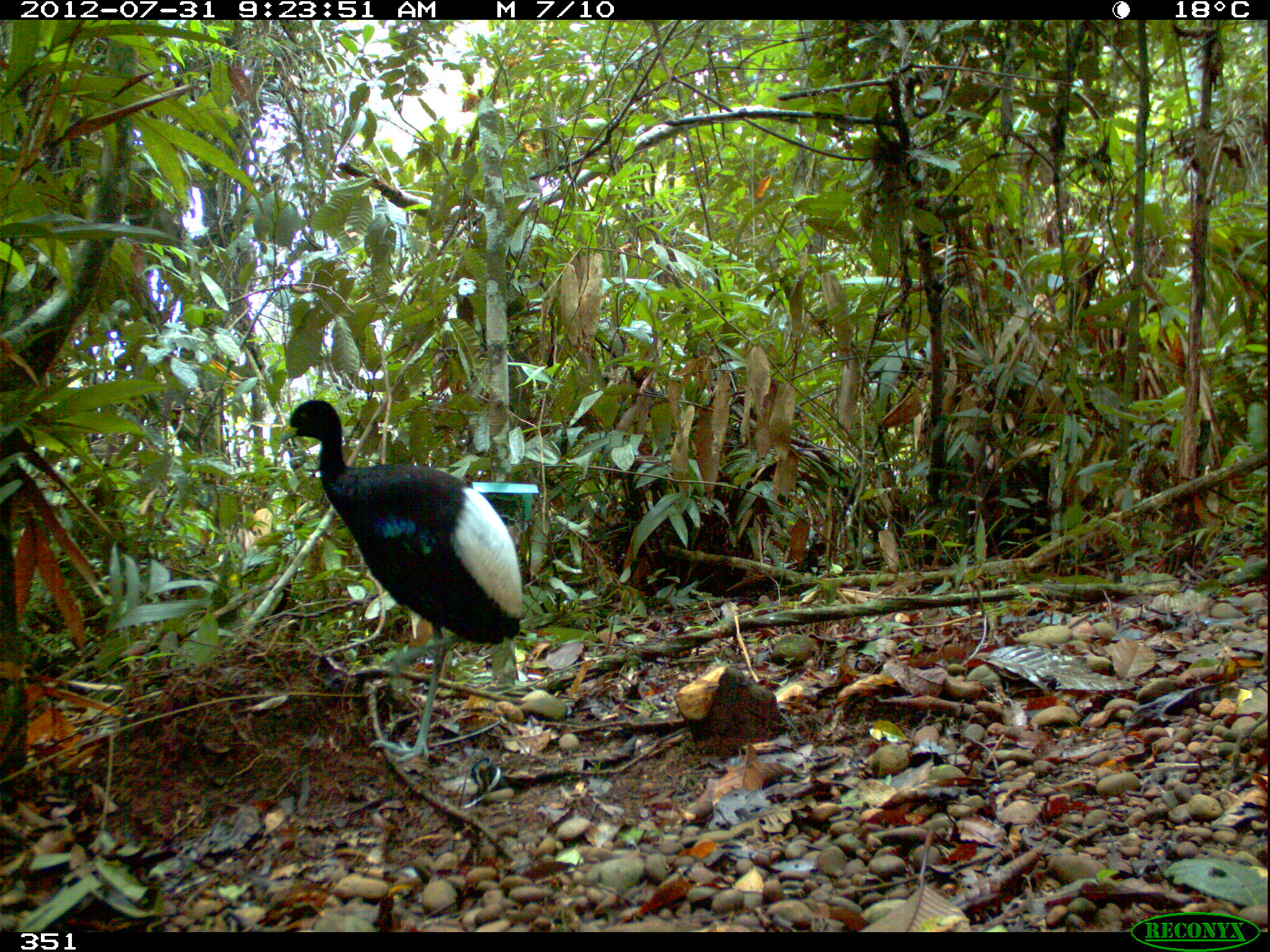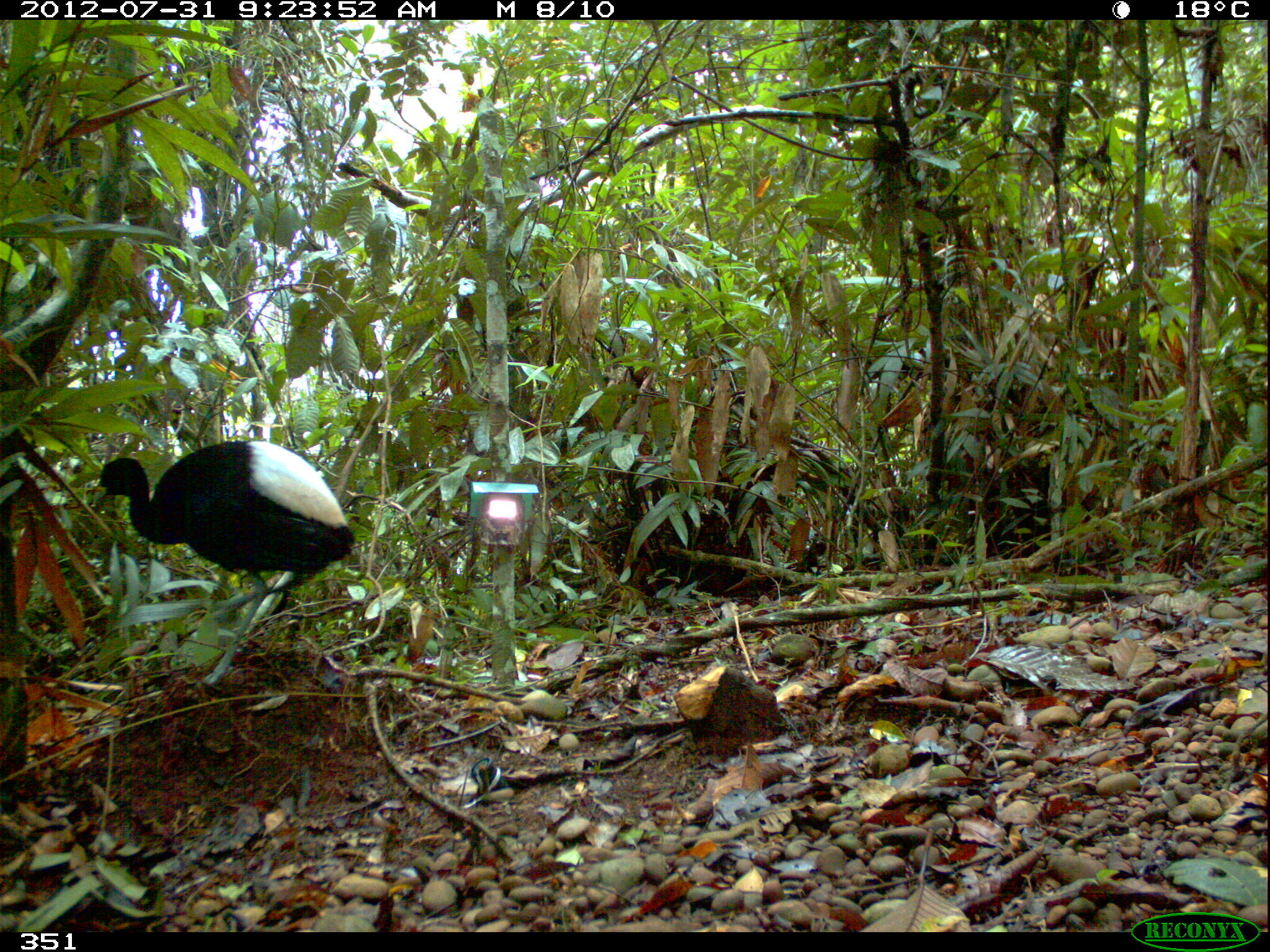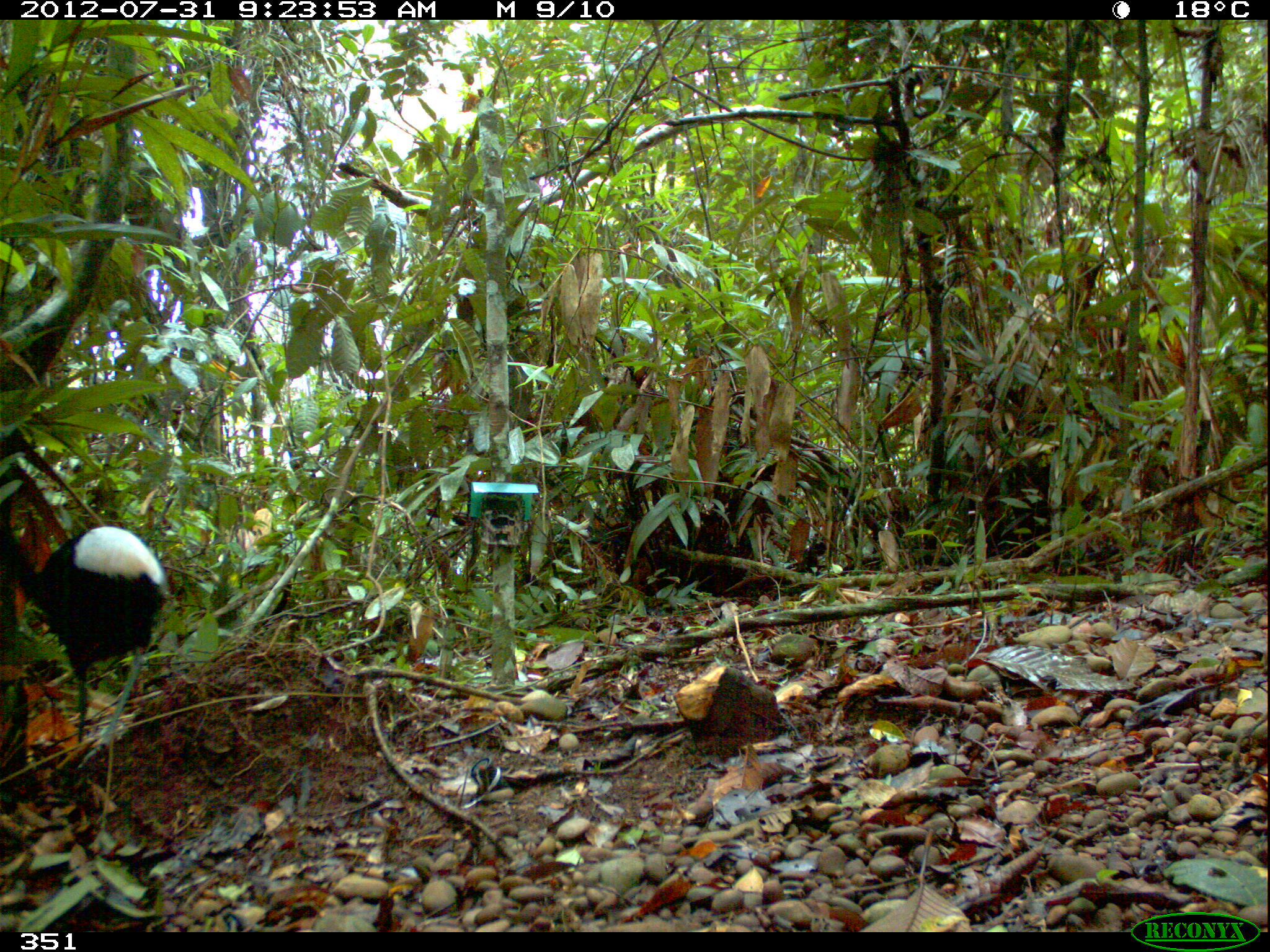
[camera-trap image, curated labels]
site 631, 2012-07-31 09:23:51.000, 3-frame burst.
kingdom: Animalia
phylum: Chordata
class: Aves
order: Gruiformes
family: Psophiidae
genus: Psophia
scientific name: Psophia leucoptera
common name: pale-winged trumpeter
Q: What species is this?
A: Psophia leucoptera (pale-winged trumpeter).